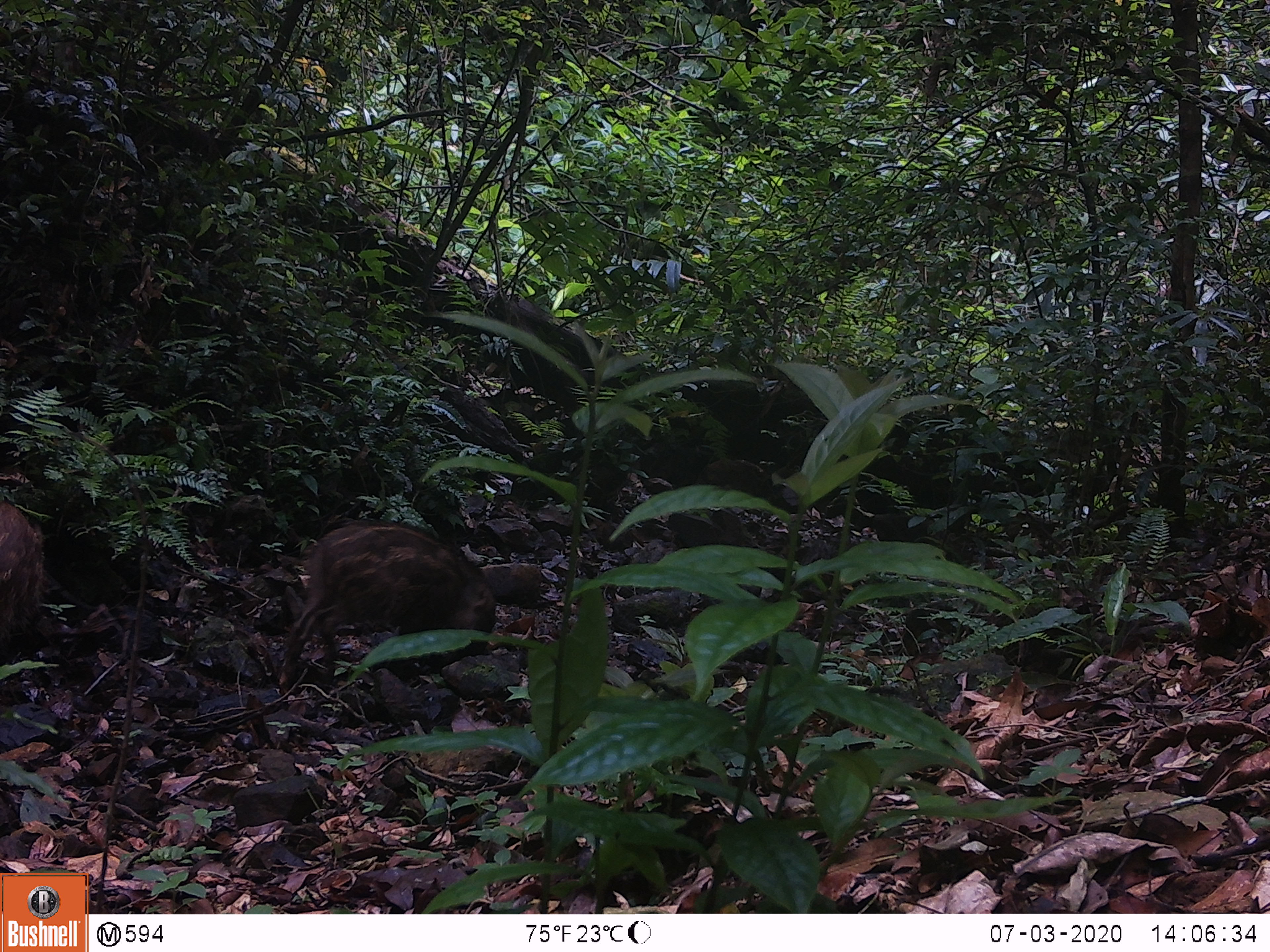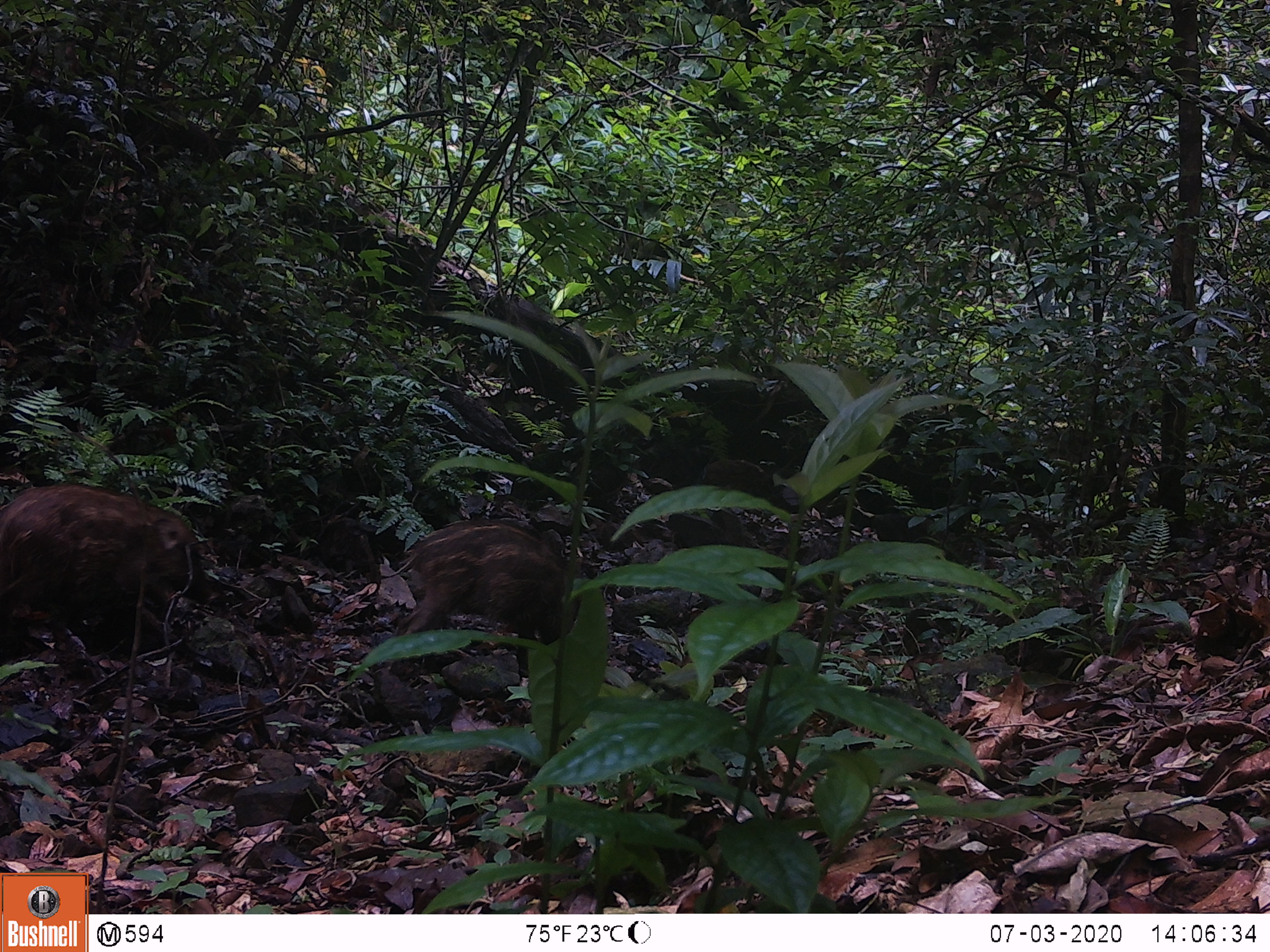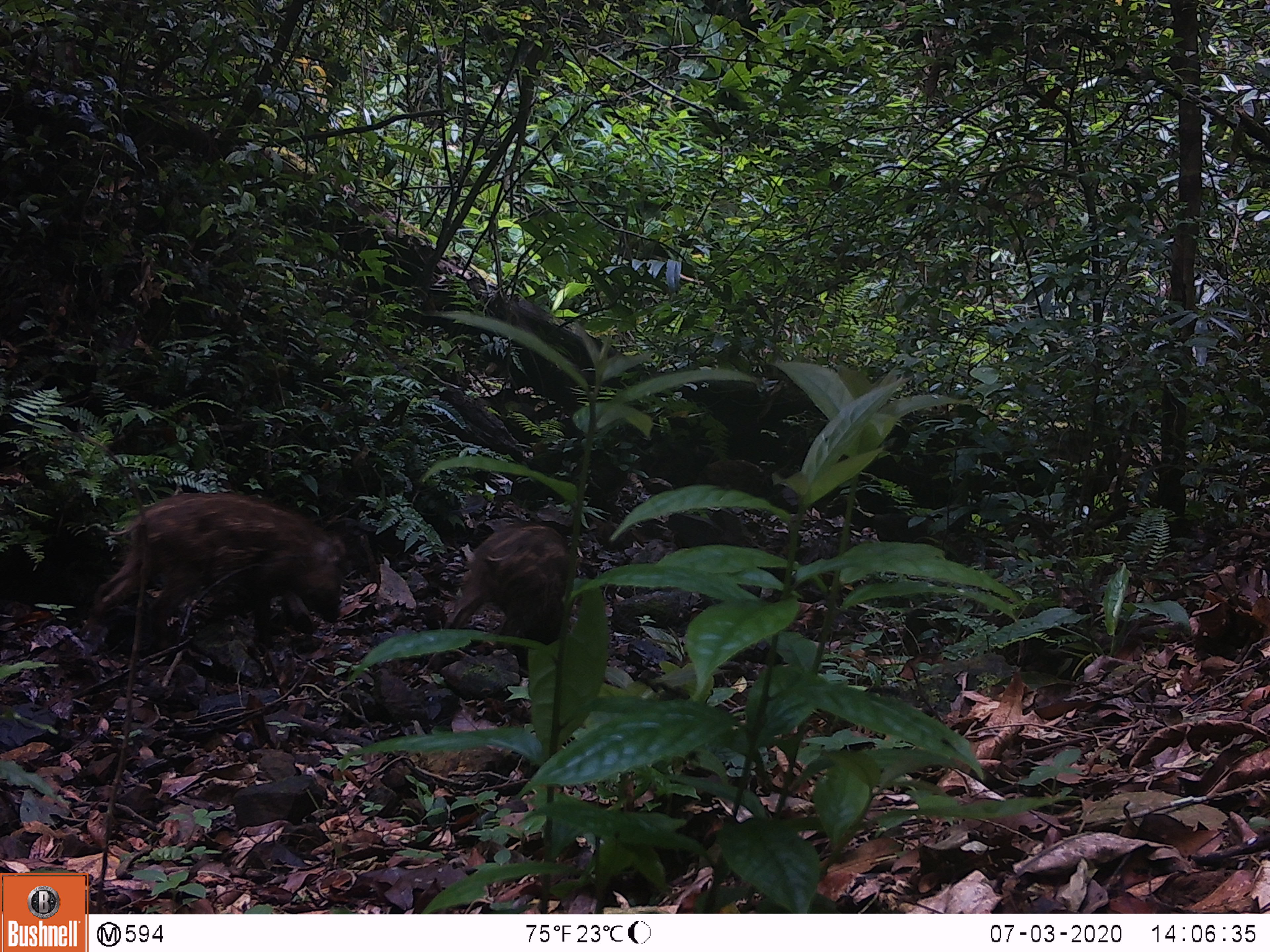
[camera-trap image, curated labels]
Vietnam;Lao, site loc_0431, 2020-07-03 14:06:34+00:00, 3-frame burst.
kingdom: Animalia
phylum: Chordata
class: Mammalia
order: Artiodactyla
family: Suidae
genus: Sus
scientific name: Sus scrofa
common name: eurasian wild pig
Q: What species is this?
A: Eurasian wild pig (Sus scrofa).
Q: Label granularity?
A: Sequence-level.